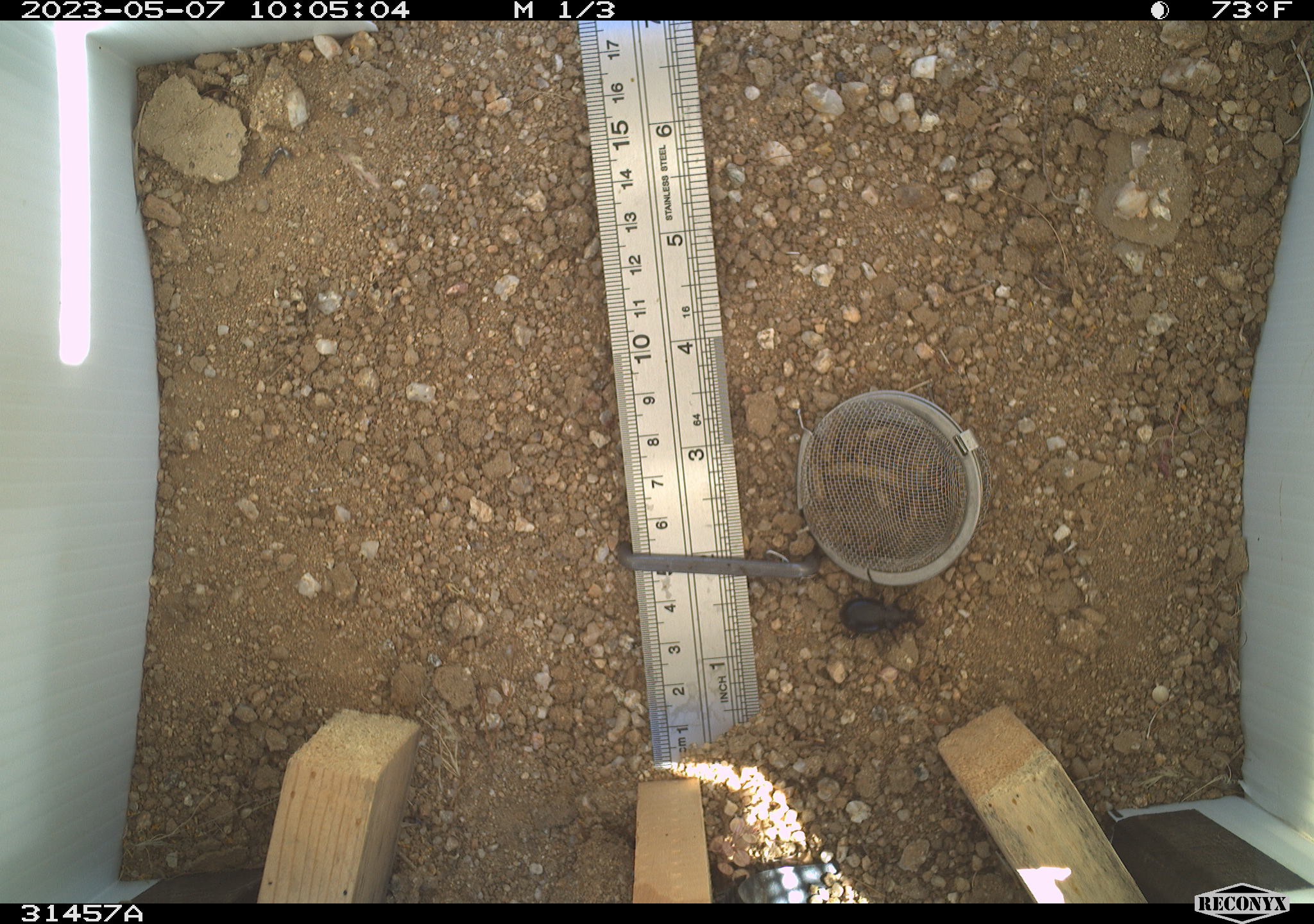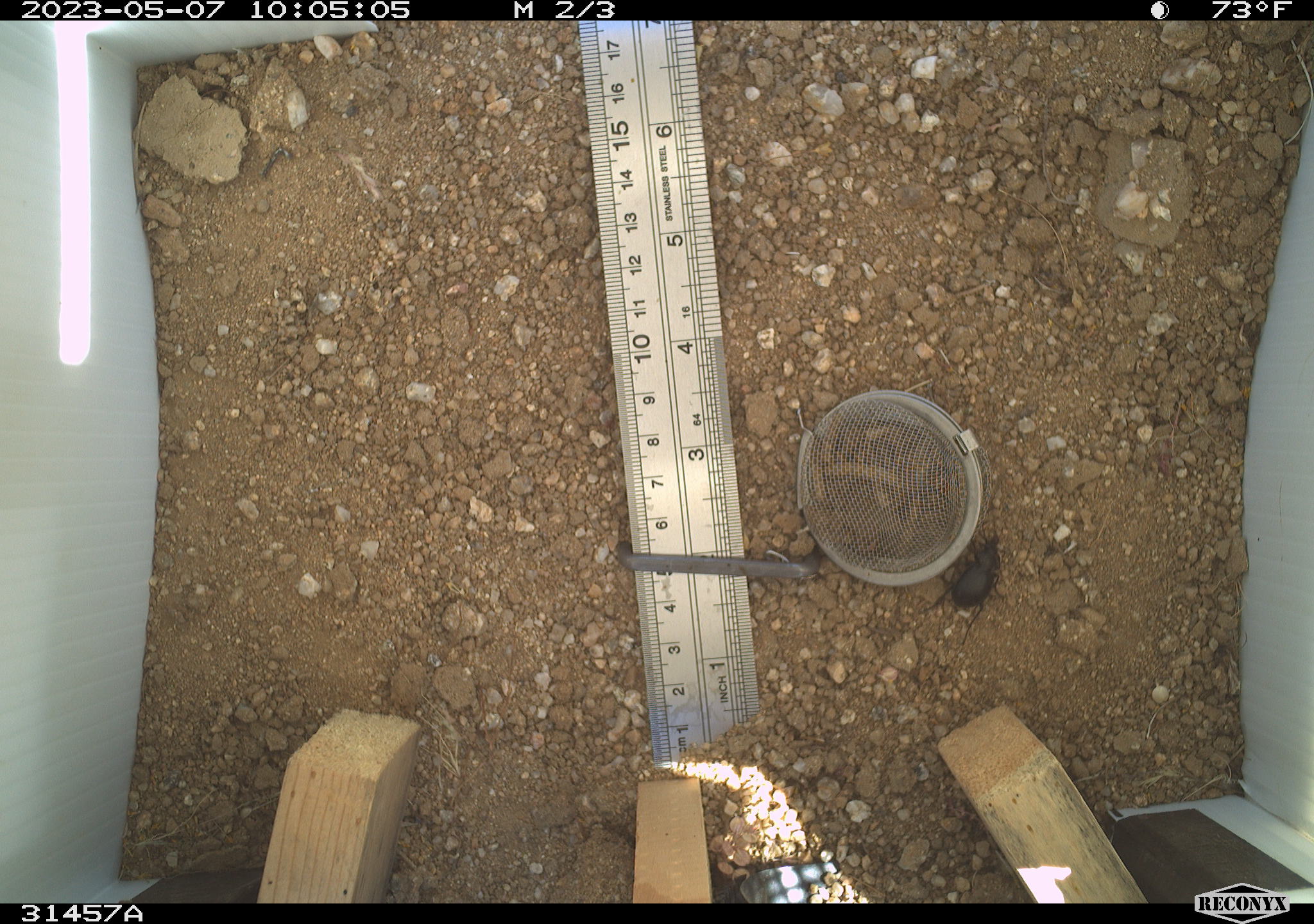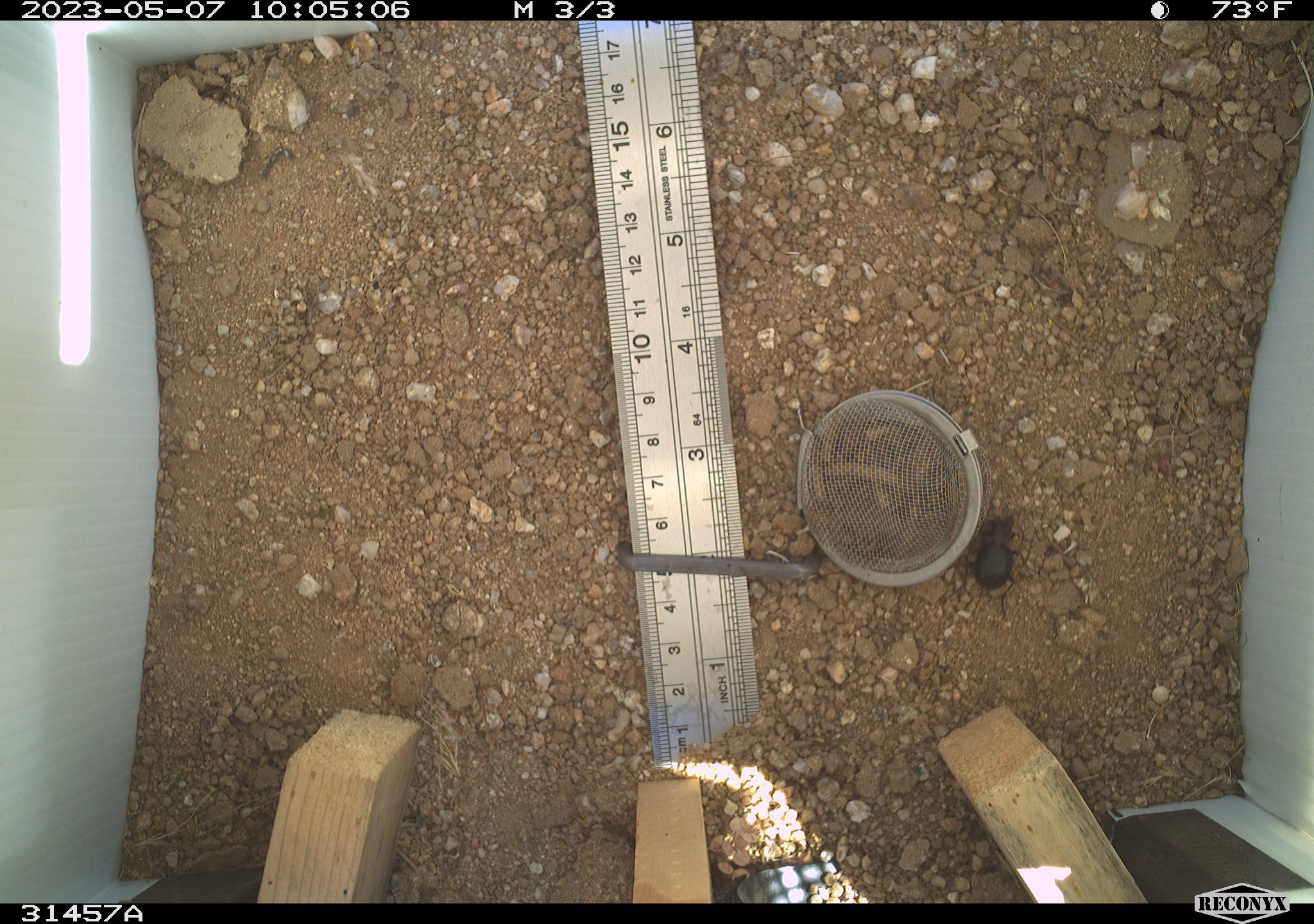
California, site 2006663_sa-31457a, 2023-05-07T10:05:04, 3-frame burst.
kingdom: Animalia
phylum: Arthropoda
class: Insecta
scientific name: Insecta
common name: insect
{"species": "insect (Insecta)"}